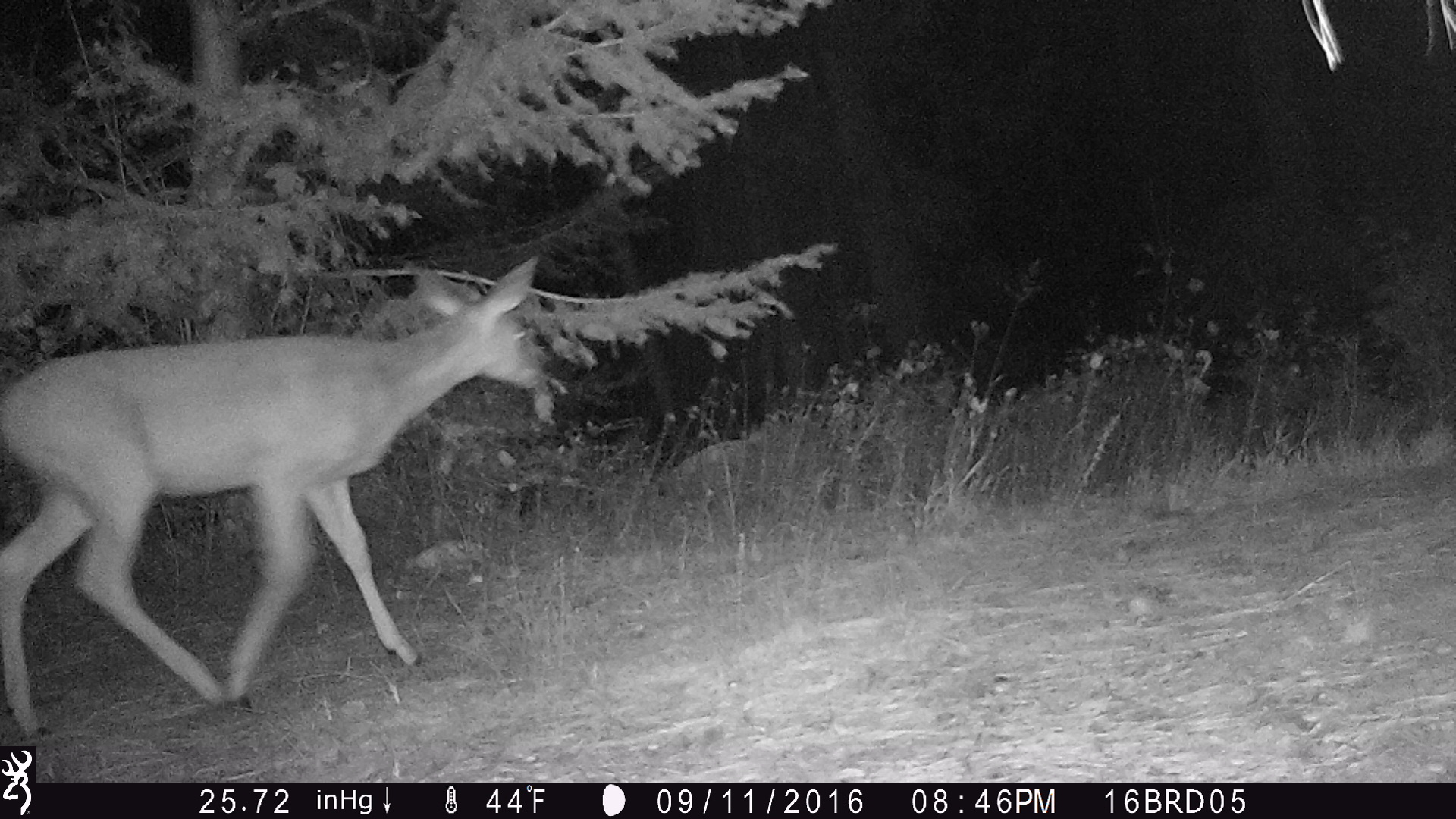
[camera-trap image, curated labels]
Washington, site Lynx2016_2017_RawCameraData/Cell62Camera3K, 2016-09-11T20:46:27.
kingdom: Animalia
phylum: Chordata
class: Mammalia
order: Artiodactyla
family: Cervidae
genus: Odocoileus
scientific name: Odocoileus virginianus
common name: white-tailed deer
Odocoileus virginianus (white-tailed deer). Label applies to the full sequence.